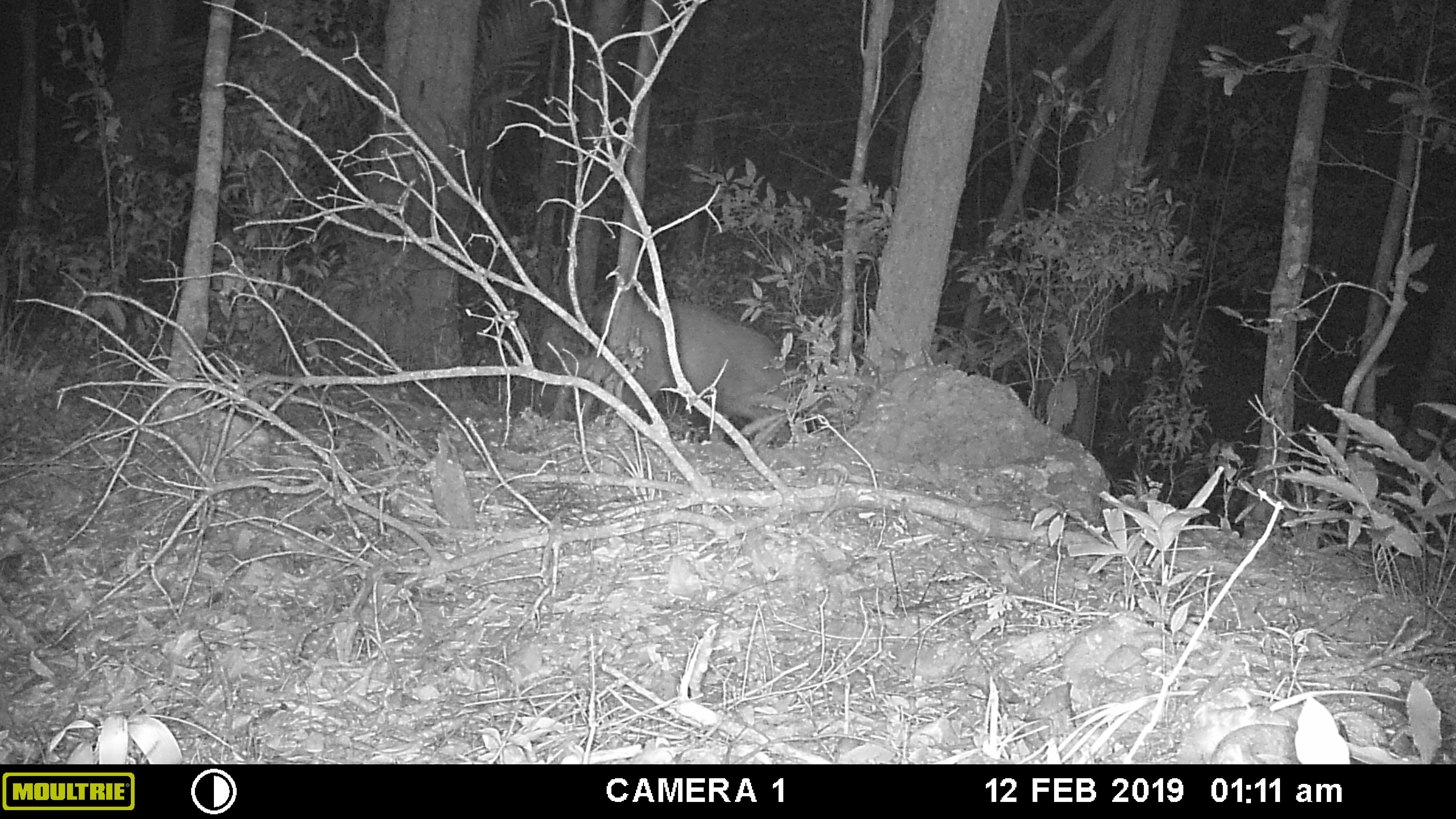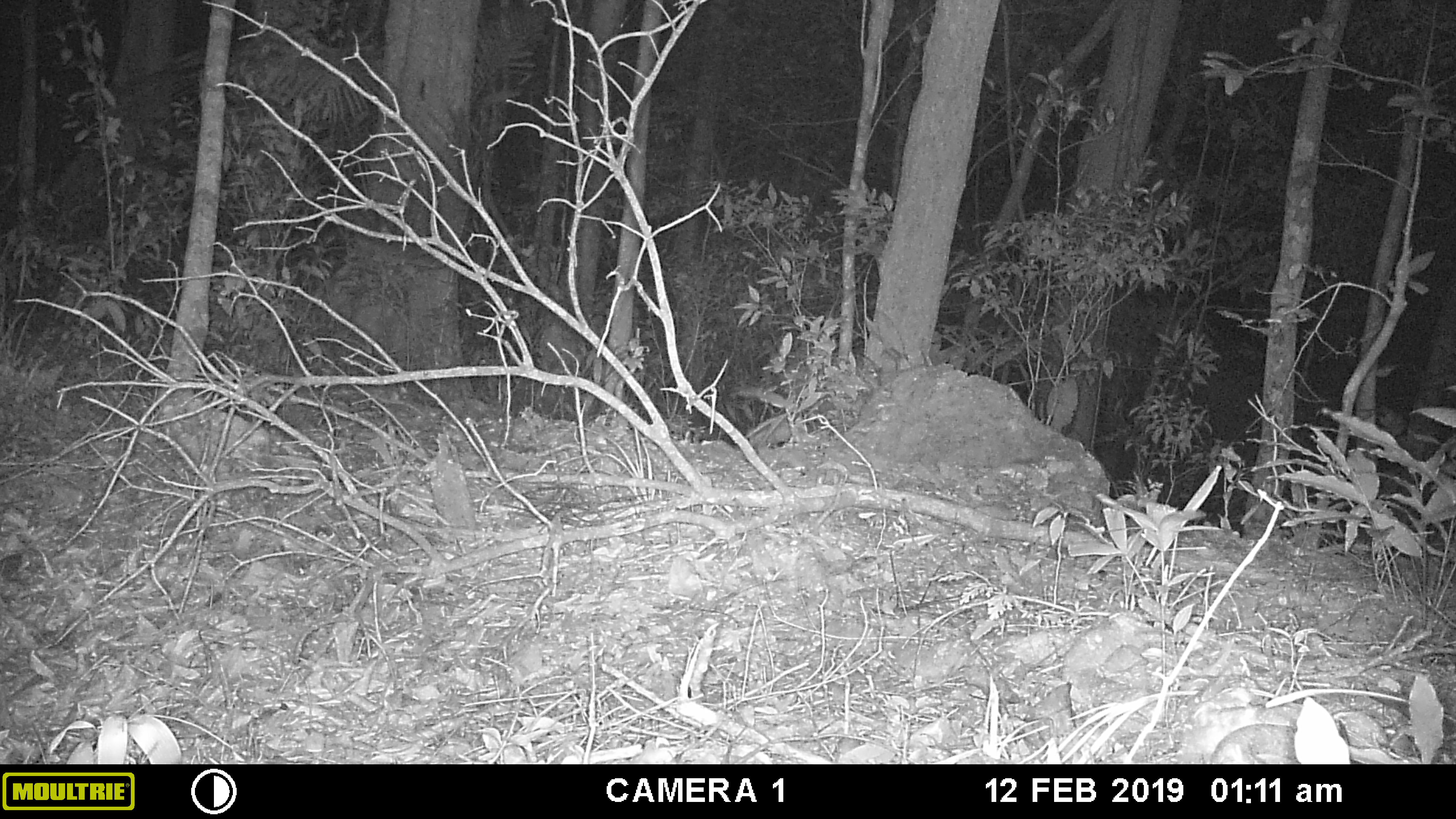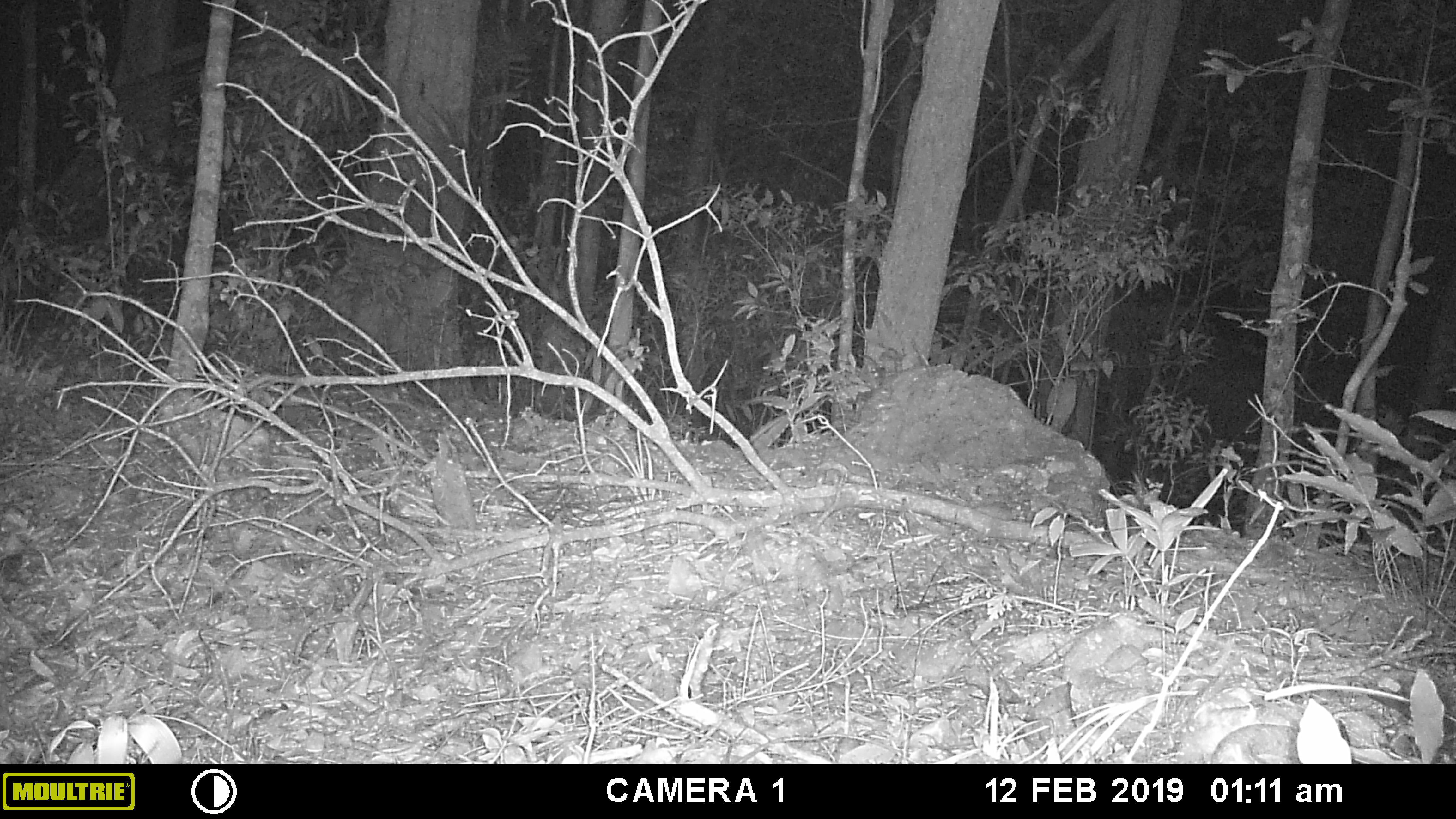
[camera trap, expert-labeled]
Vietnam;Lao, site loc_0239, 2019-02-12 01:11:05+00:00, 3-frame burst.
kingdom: Animalia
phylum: Chordata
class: Mammalia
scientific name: Laurasiatheria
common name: ungulate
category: unidentified ungulates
Unidentified ungulates (ungulate) (Laurasiatheria). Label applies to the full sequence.